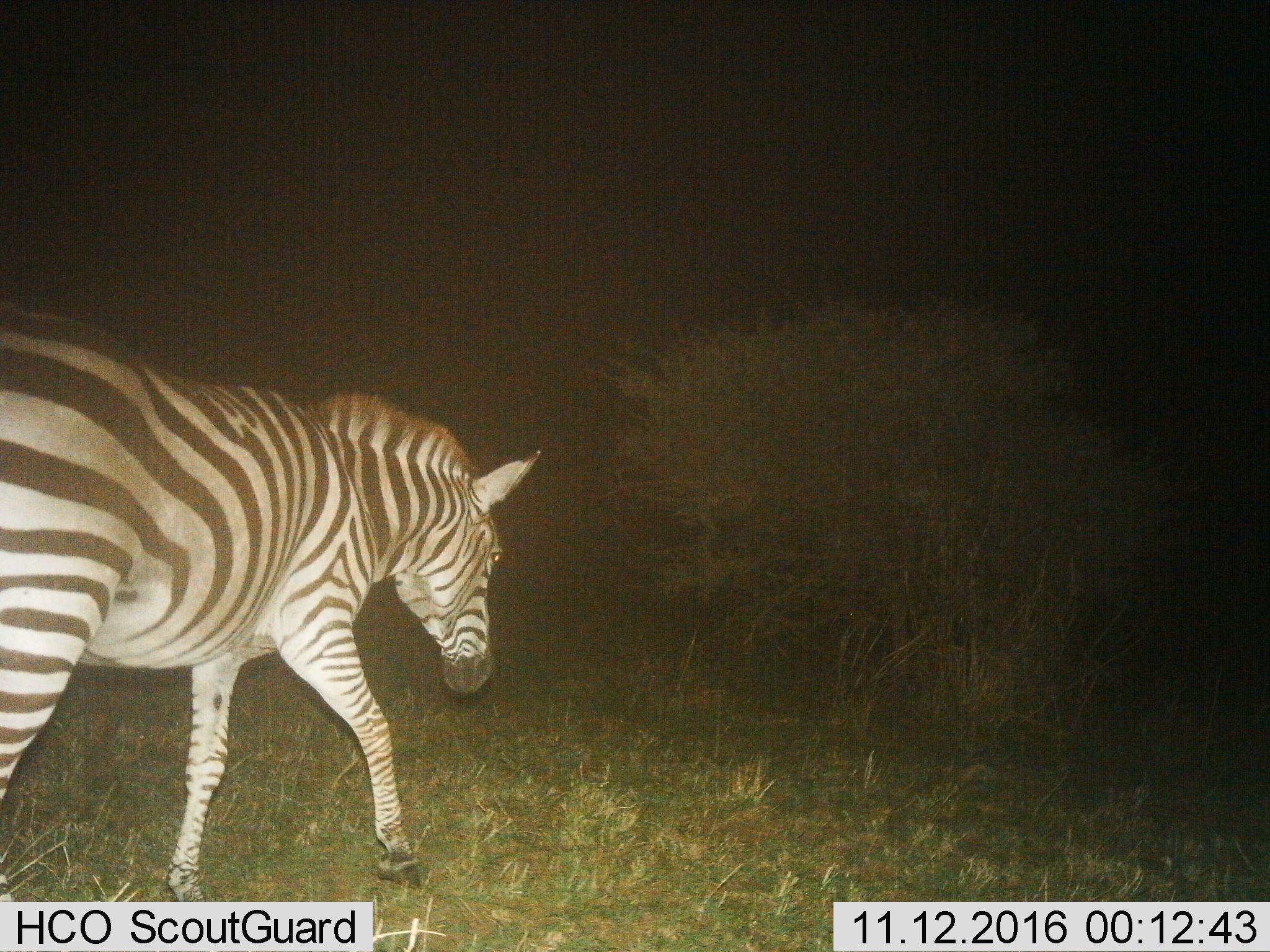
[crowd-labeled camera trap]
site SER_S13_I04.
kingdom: Animalia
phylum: Chordata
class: Mammalia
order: Perissodactyla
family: Equidae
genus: Equus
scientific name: Equus quagga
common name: plains zebra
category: zebraplains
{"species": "zebraplains (plains zebra) (Equus quagga)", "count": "1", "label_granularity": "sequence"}